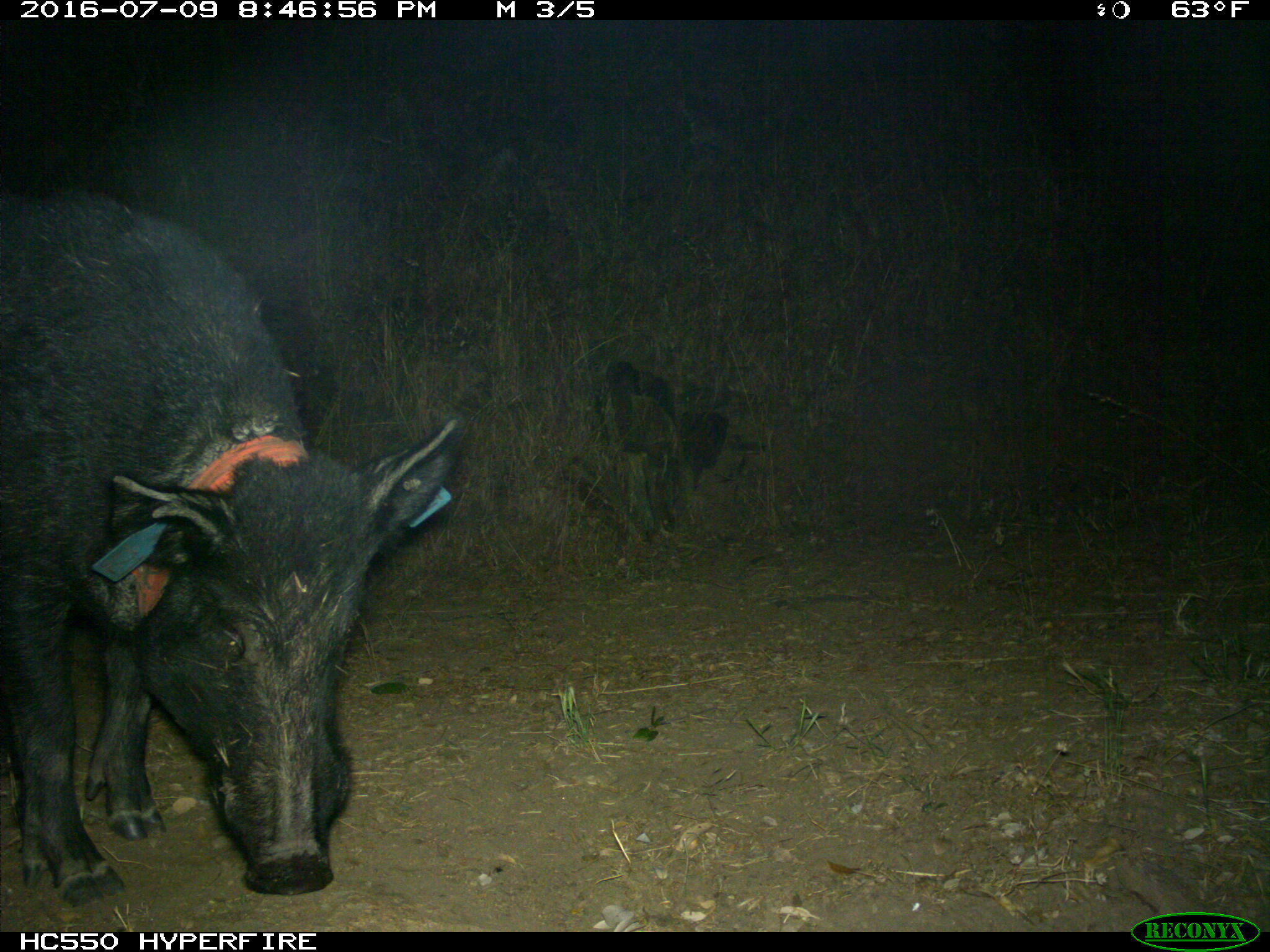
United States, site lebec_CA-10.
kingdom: Animalia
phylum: Chordata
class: Mammalia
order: Artiodactyla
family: Suidae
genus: Sus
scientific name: Sus scrofa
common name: wild boar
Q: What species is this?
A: Sus scrofa (wild boar).